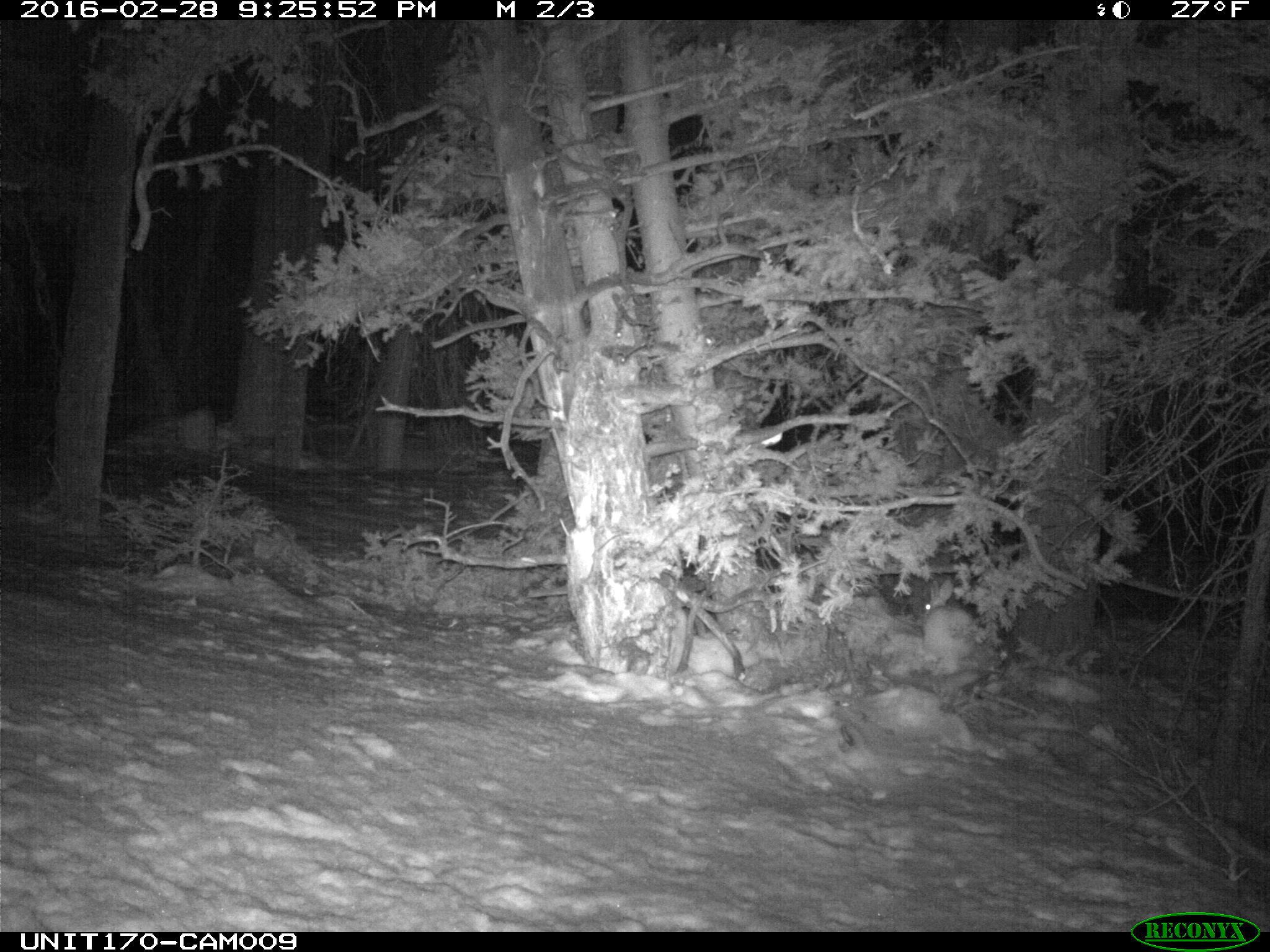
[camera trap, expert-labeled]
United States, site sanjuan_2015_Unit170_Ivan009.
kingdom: Animalia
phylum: Chordata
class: Mammalia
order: Lagomorpha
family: Leporidae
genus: Lepus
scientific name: Lepus americanus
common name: snowshoe hare